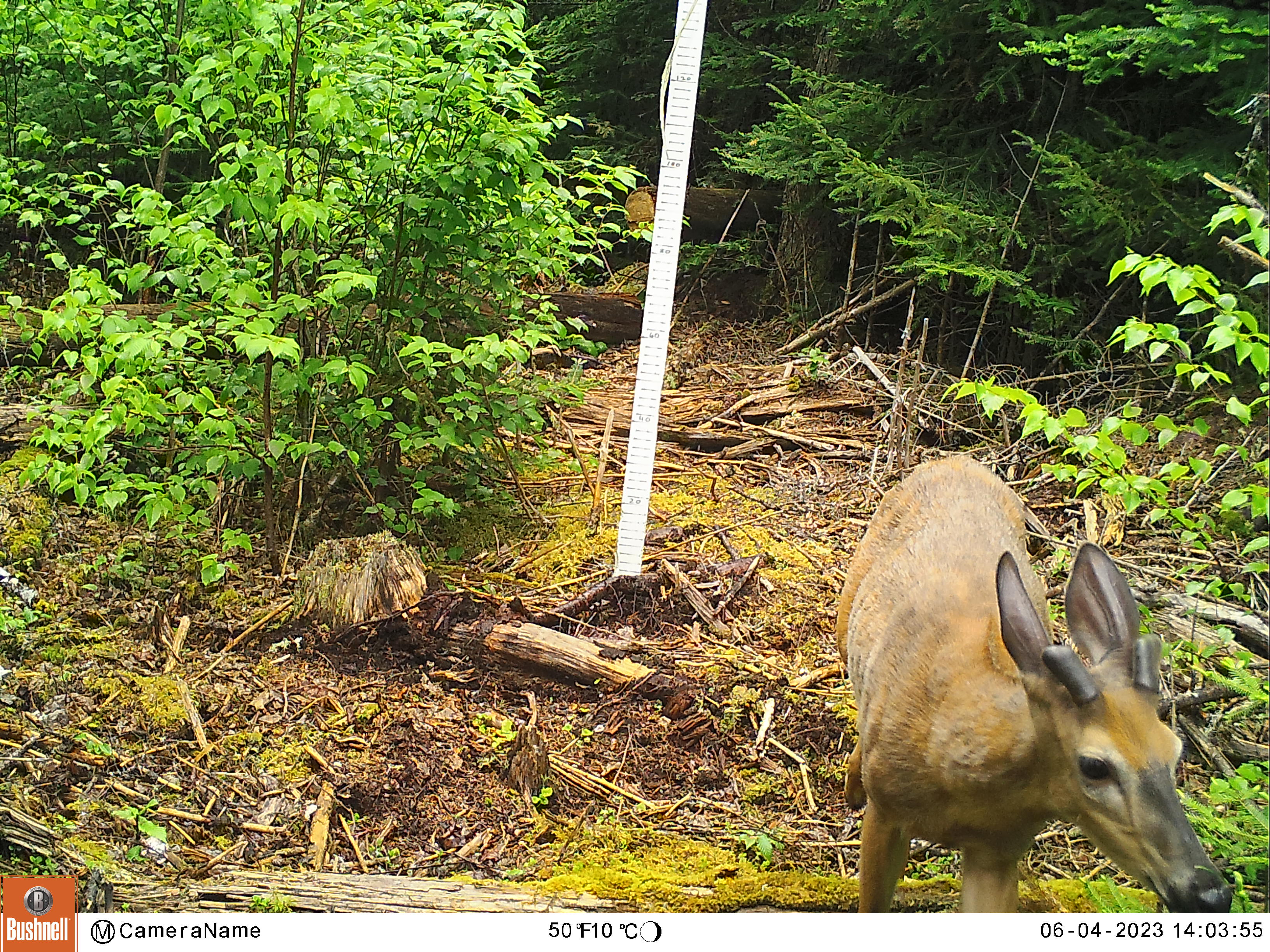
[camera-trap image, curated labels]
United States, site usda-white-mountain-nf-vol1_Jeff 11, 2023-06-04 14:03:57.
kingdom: Animalia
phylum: Chordata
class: Mammalia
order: Artiodactyla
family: Cervidae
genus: Odocoileus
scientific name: Odocoileus virginianus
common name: white-tailed deer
White-tailed deer (Odocoileus virginianus).